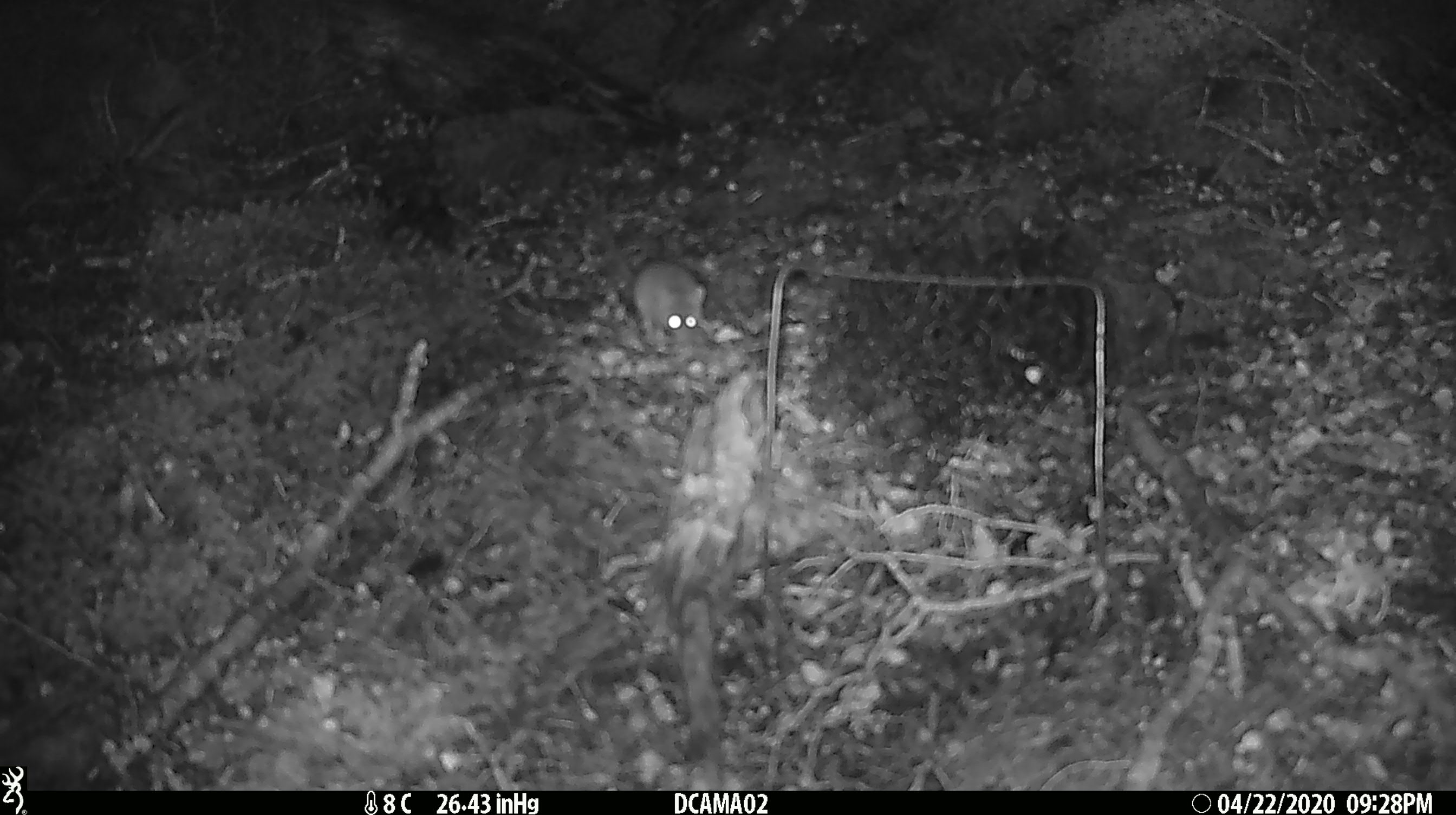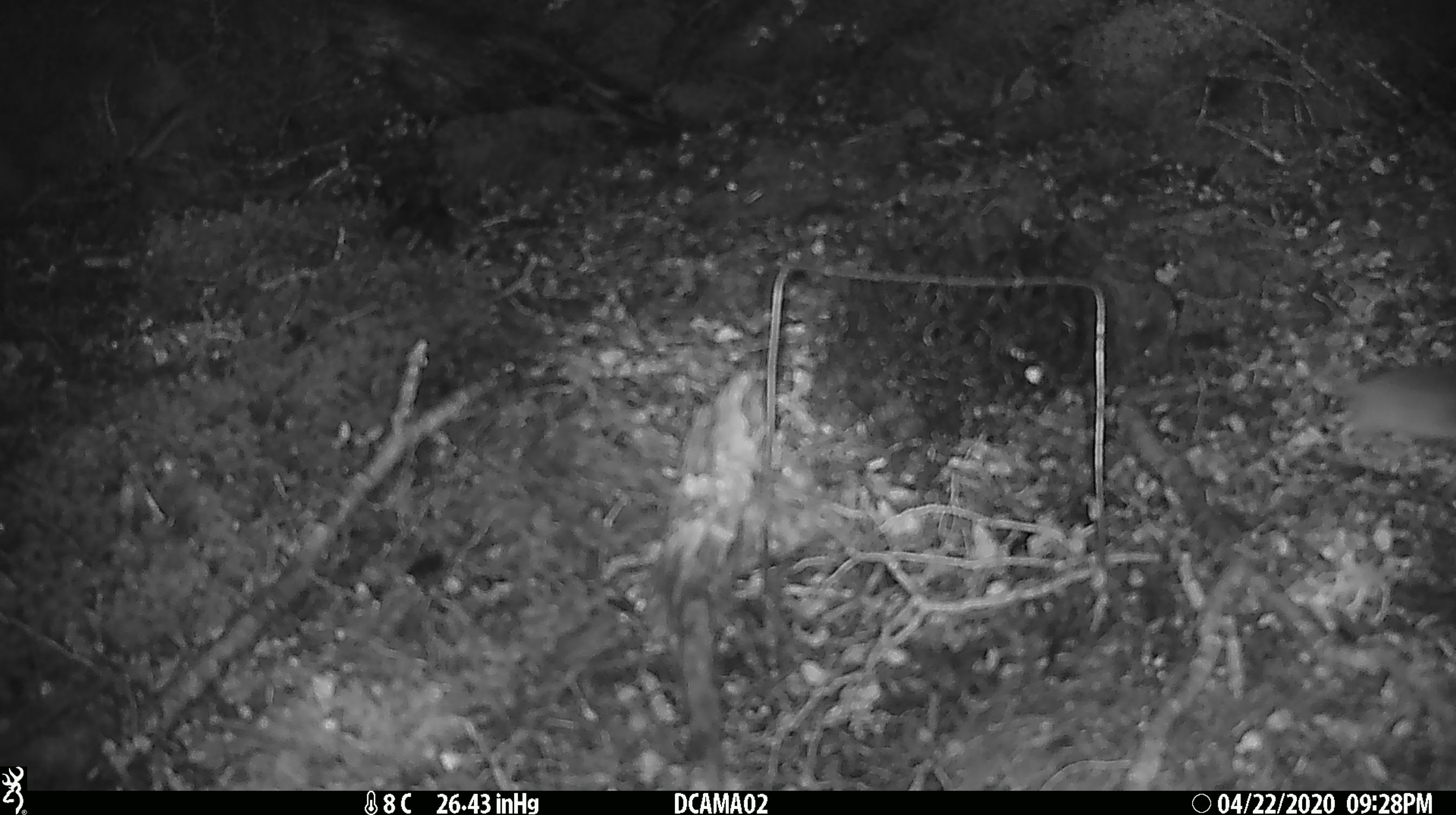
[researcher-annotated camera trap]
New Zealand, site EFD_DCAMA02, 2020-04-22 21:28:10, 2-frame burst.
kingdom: Animalia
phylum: Chordata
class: Mammalia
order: Rodentia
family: Muridae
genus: Mus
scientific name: Mus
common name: mouse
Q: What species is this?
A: Mouse (Mus).